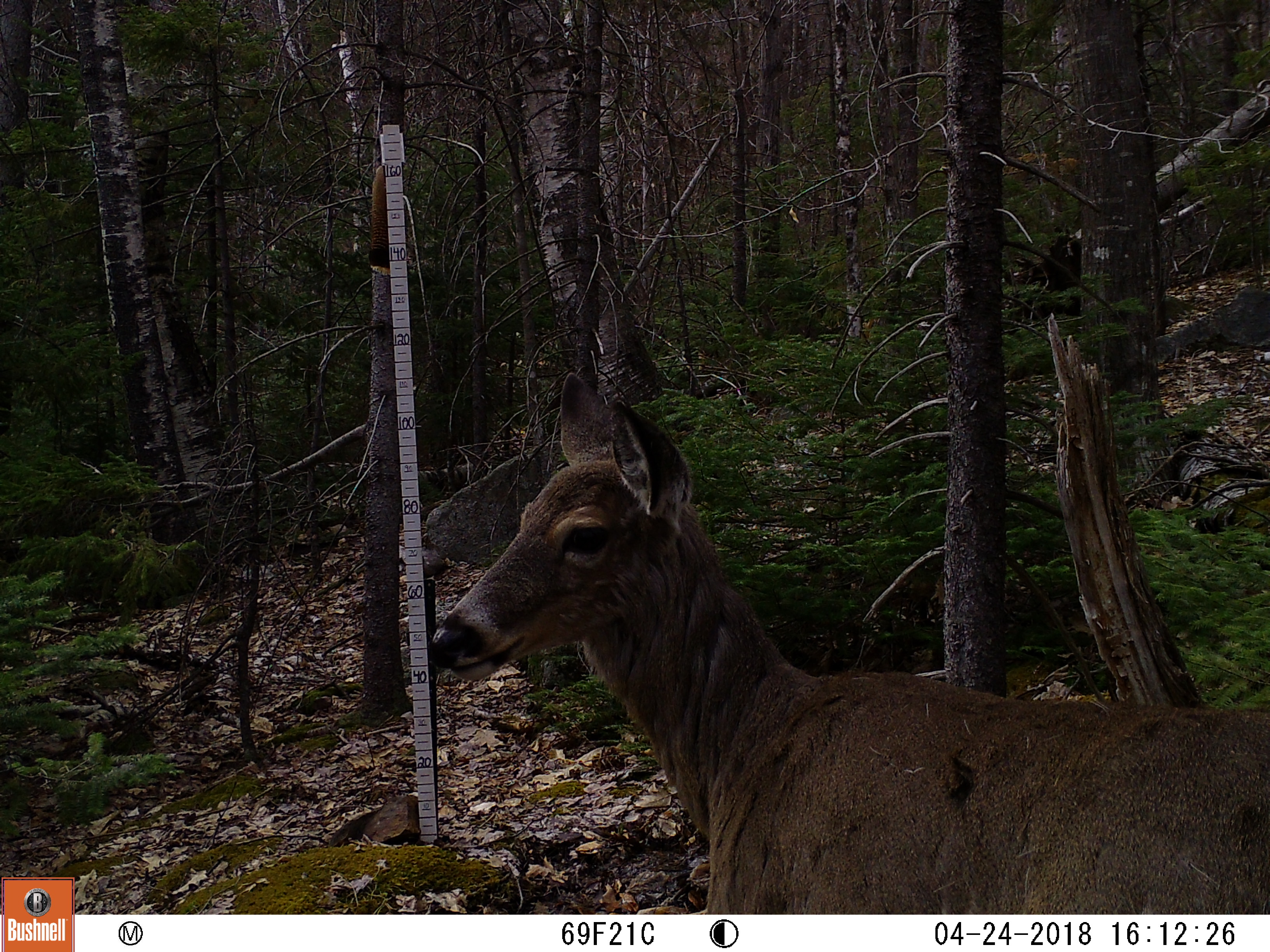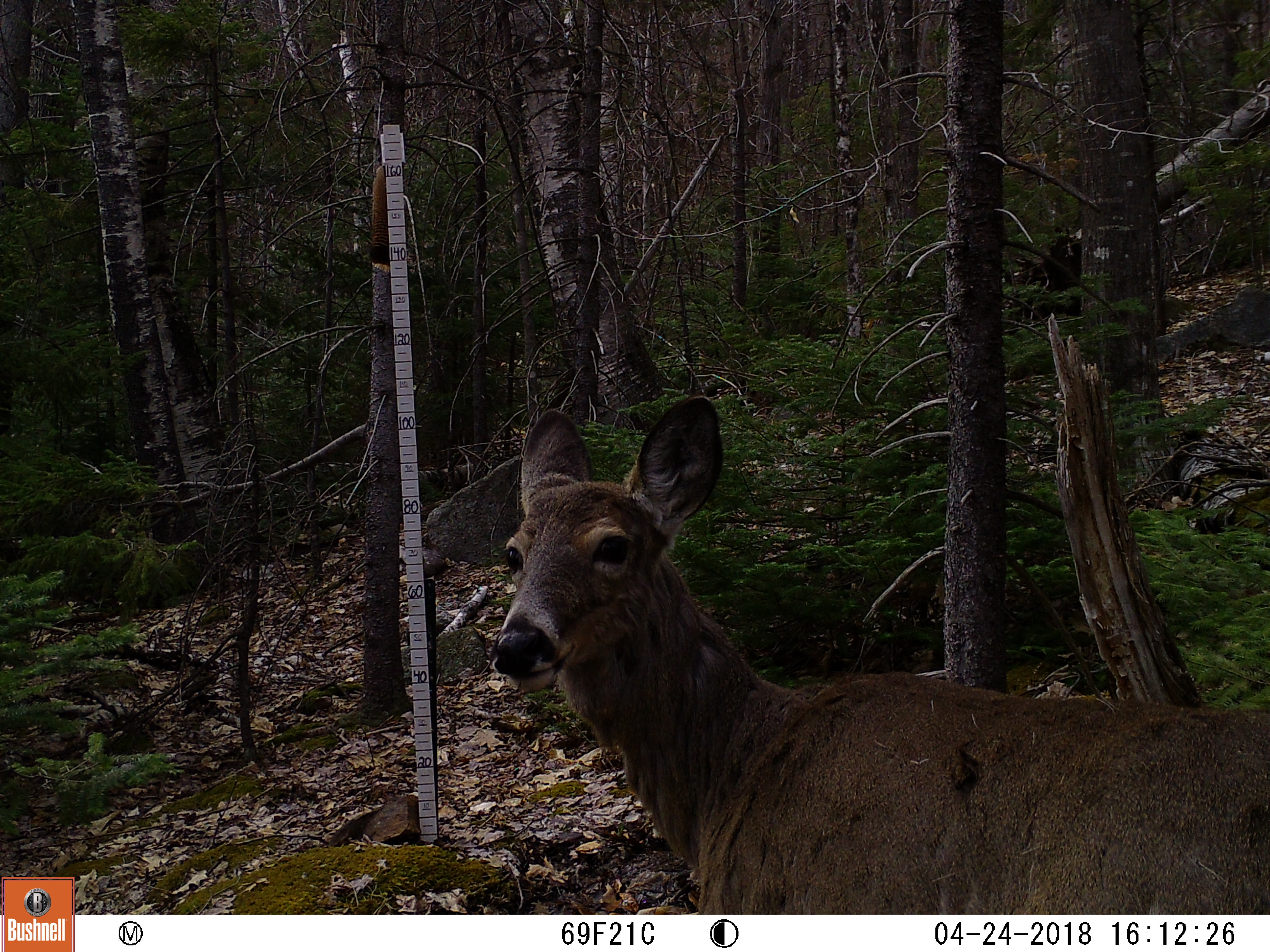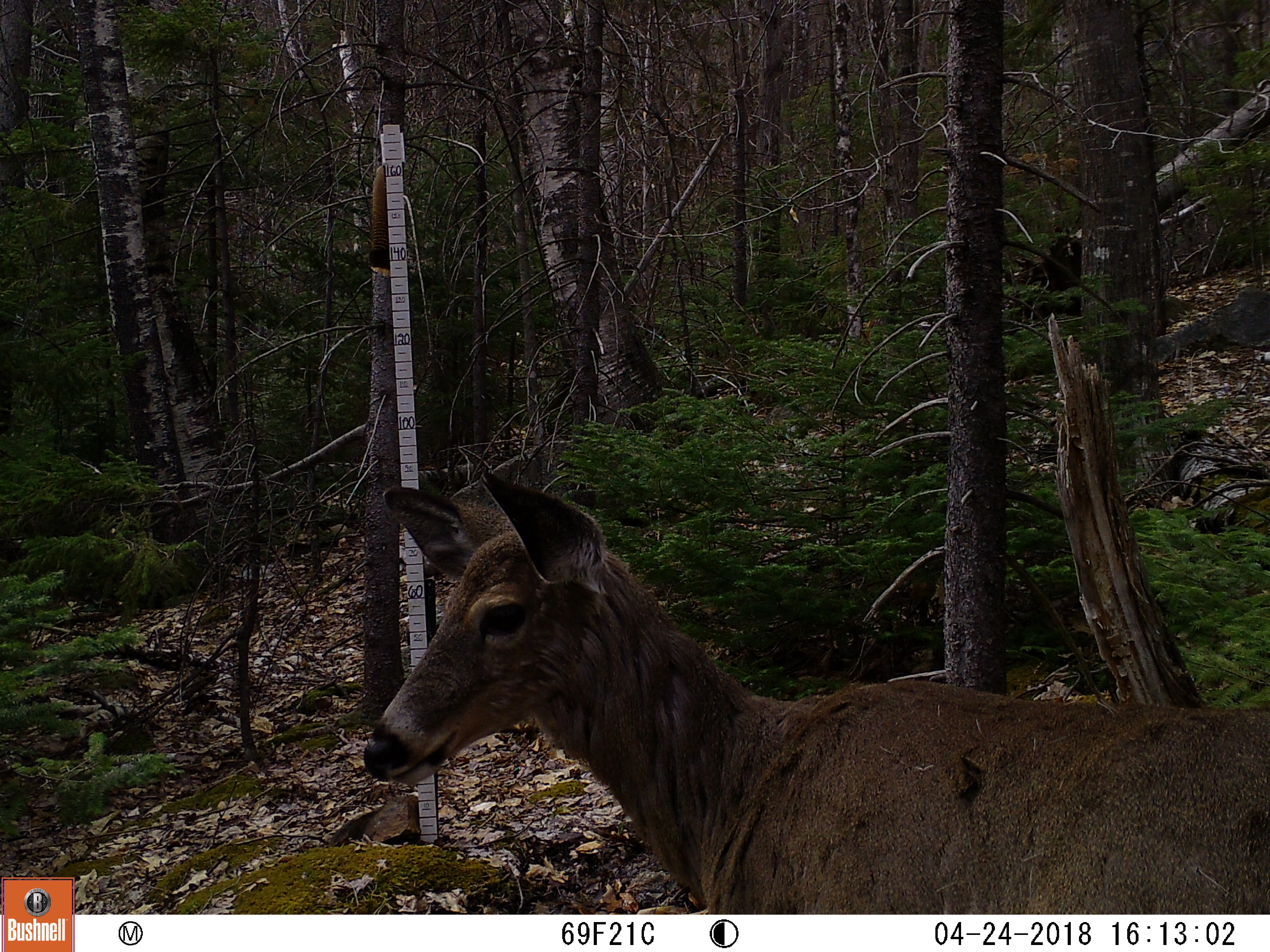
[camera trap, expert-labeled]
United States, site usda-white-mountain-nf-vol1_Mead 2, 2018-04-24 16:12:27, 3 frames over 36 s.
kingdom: Animalia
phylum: Chordata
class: Mammalia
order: Artiodactyla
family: Cervidae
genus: Odocoileus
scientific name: Odocoileus virginianus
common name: white-tailed deer